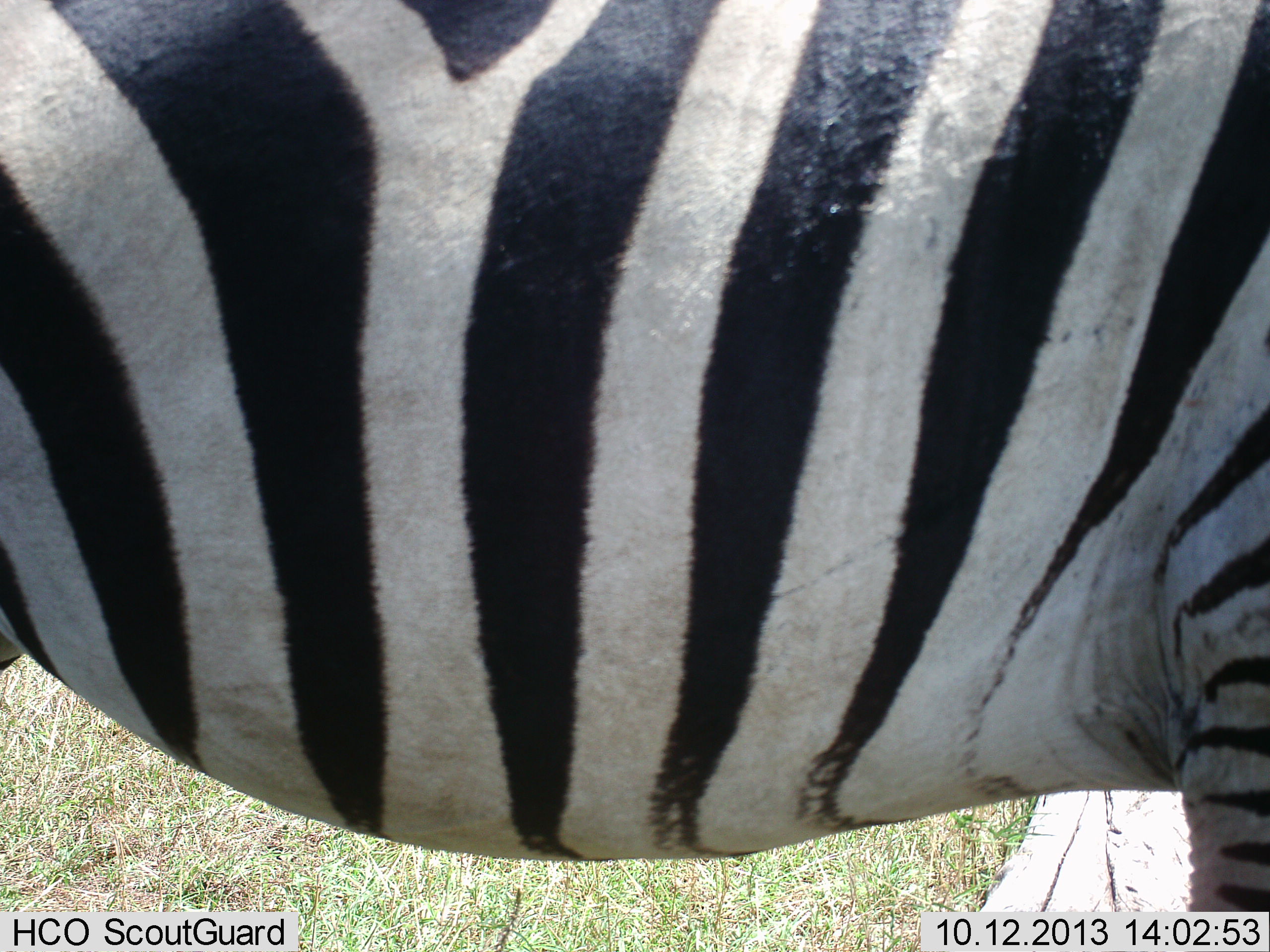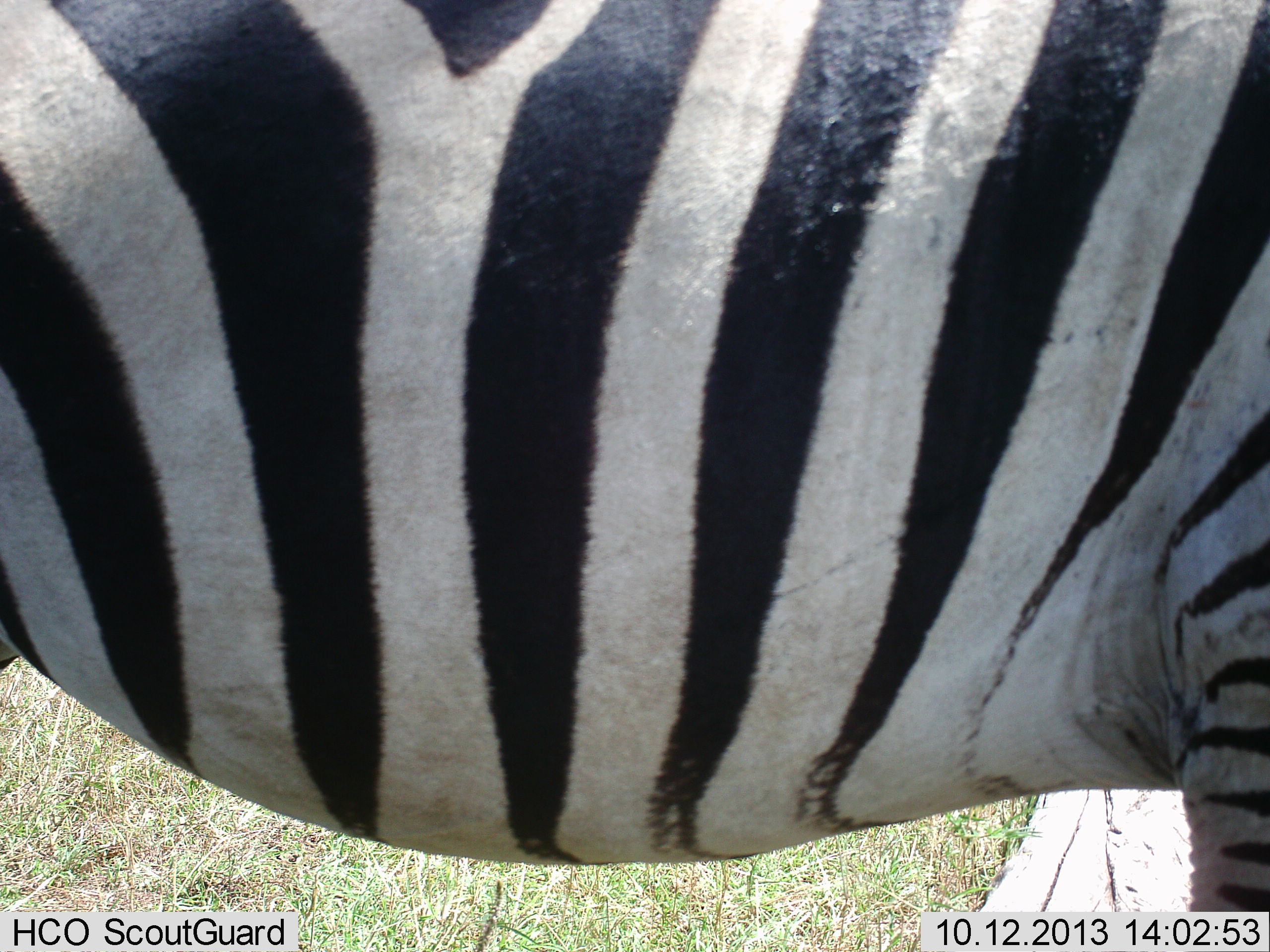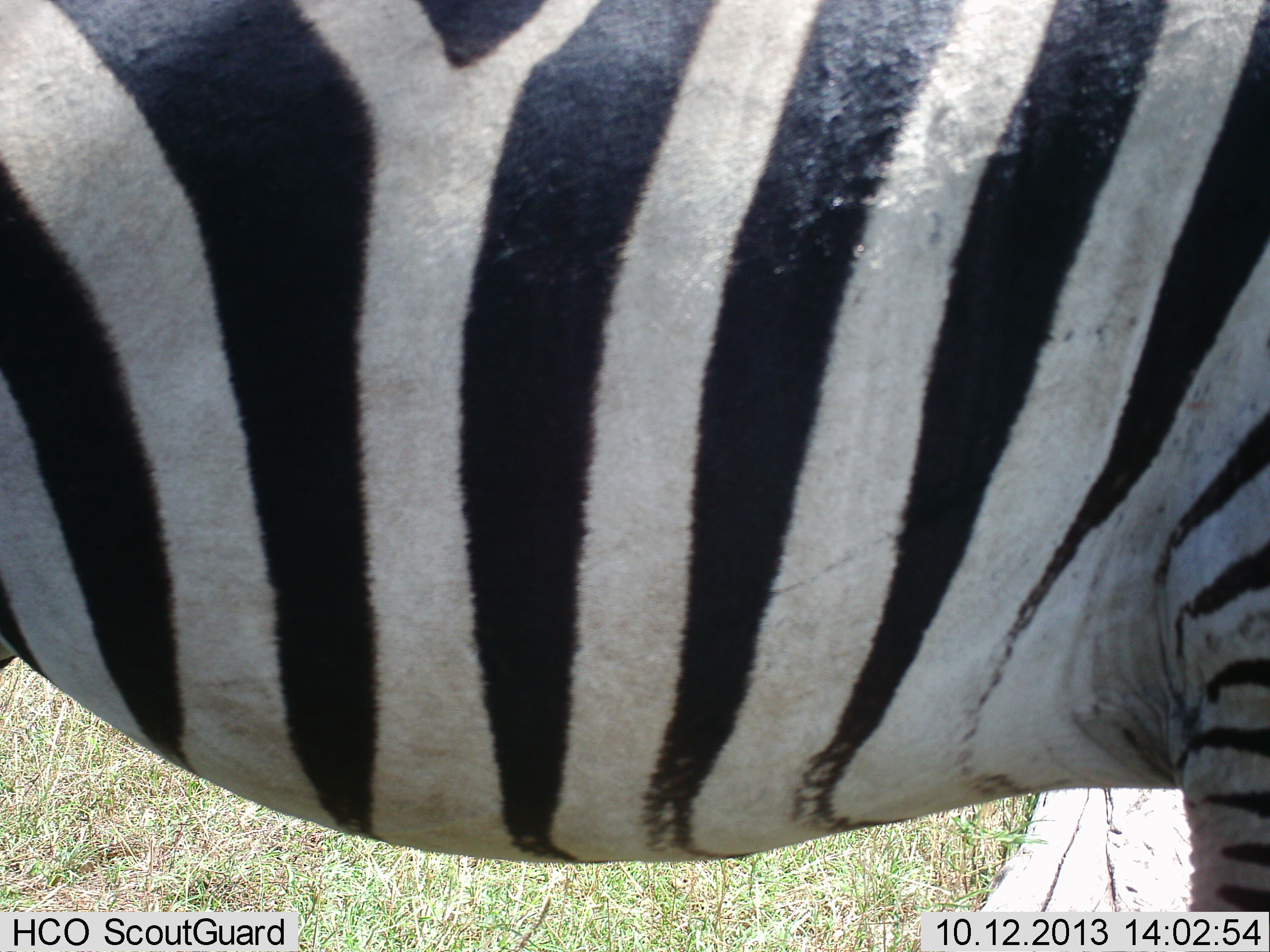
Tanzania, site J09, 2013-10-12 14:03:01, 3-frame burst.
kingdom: Animalia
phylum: Chordata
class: Mammalia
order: Perissodactyla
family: Equidae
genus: Equus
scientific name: Equus quagga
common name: plains zebra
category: zebra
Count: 1.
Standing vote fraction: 100%.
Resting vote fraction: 0%.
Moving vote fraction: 0%.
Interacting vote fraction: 0%.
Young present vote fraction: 0%.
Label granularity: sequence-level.